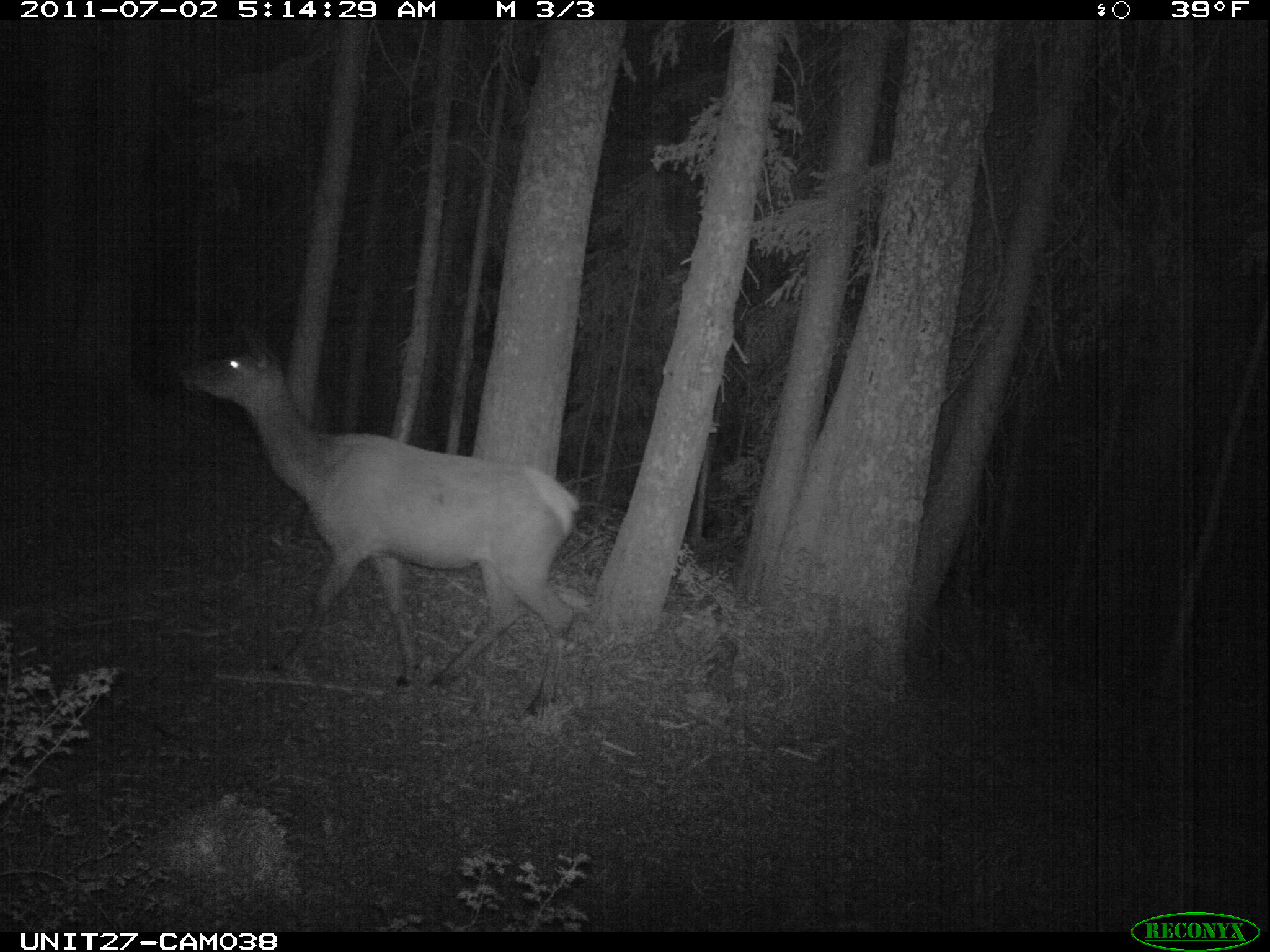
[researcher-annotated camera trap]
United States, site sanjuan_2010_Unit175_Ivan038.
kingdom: Animalia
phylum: Chordata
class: Mammalia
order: Artiodactyla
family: Cervidae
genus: Cervus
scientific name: Cervus elaphus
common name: red deer